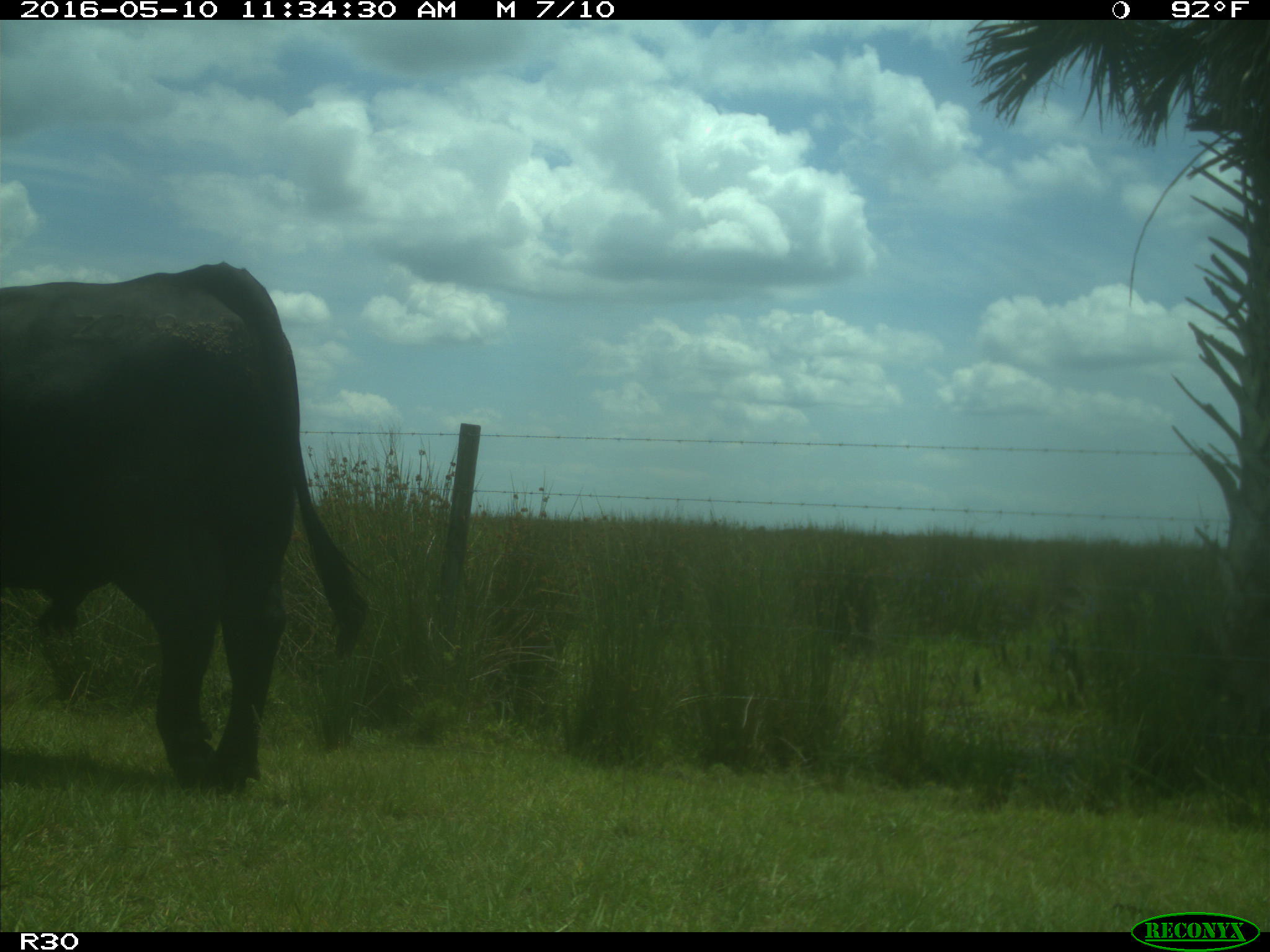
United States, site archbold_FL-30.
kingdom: Animalia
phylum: Chordata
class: Mammalia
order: Artiodactyla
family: Bovidae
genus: Bos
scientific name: Bos taurus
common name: domestic cow